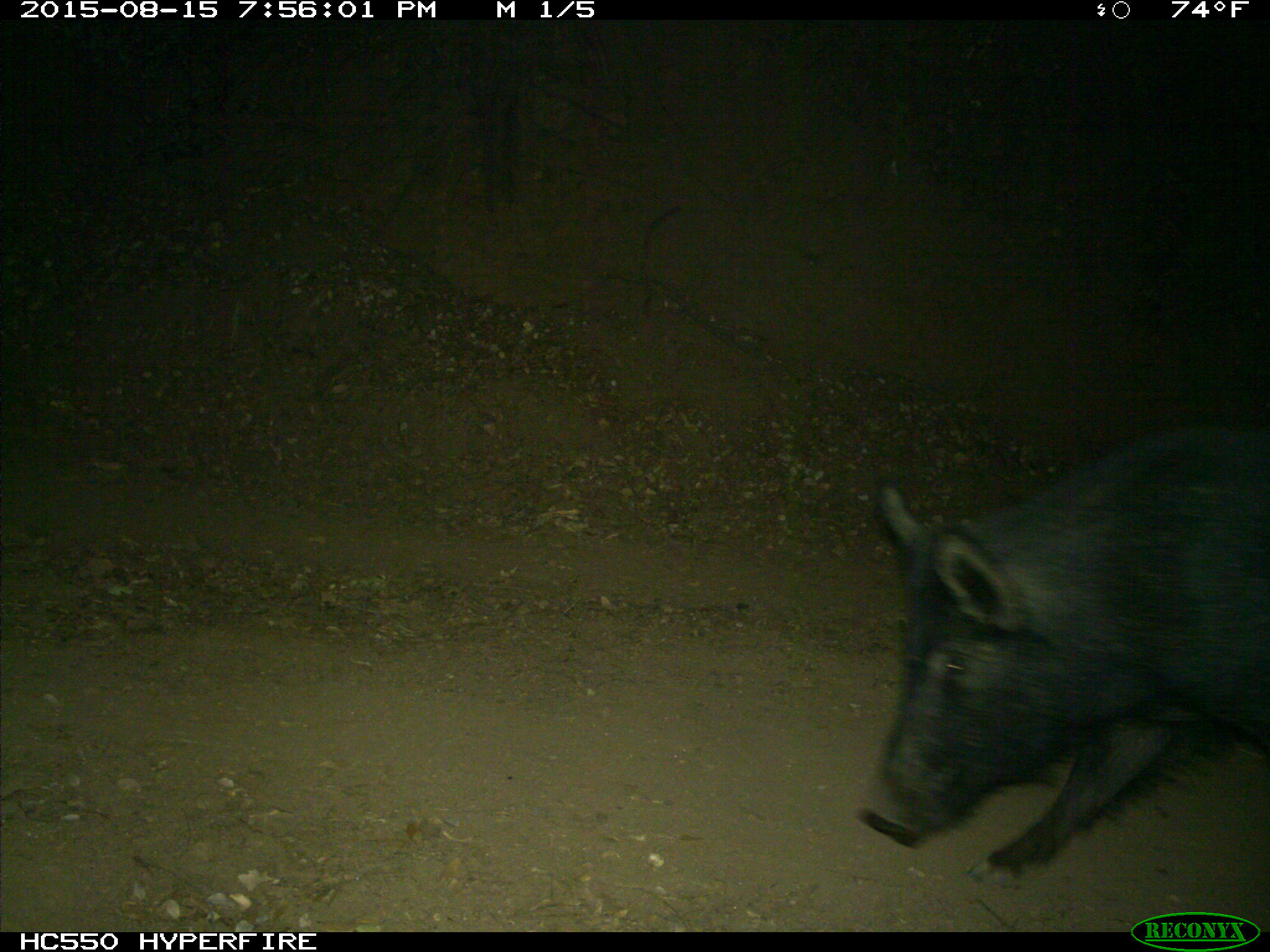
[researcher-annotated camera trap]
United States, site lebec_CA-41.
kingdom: Animalia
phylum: Chordata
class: Mammalia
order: Artiodactyla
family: Suidae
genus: Sus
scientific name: Sus scrofa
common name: wild boar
Sus scrofa (wild boar).